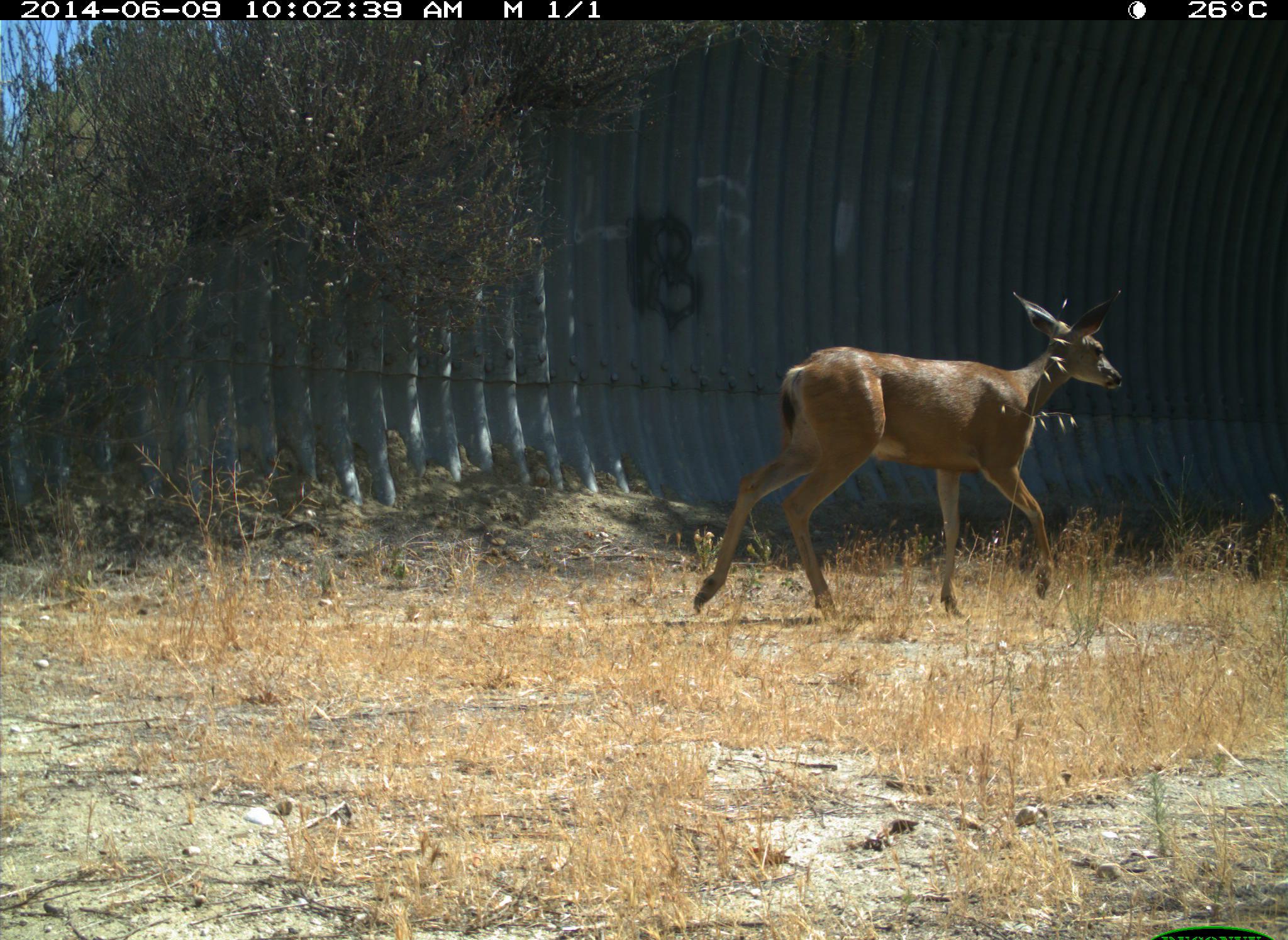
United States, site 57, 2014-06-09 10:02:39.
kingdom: Animalia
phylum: Chordata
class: Mammalia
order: Artiodactyla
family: Cervidae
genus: Odocoileus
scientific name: Odocoileus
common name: deer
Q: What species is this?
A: Deer (Odocoileus).